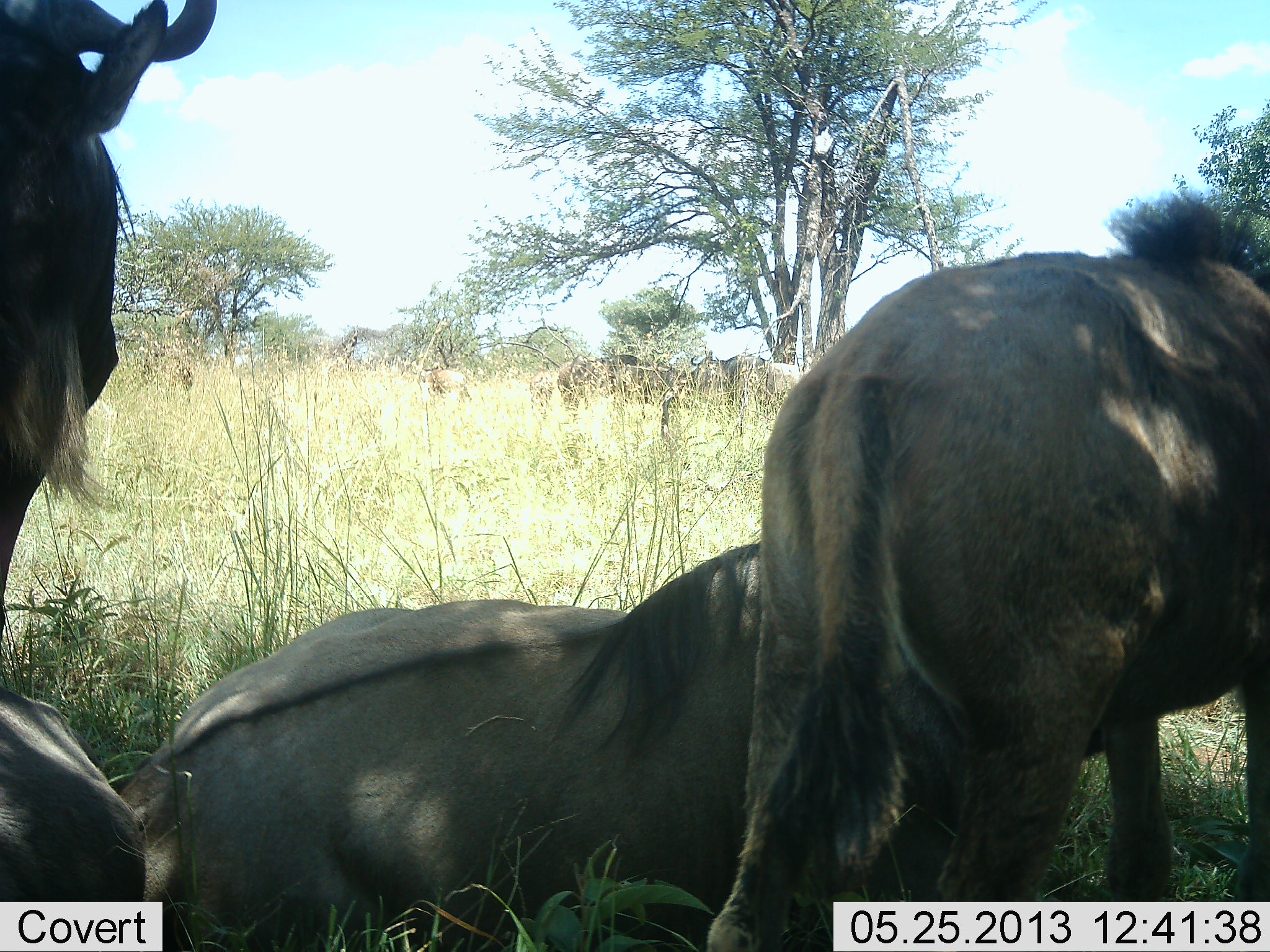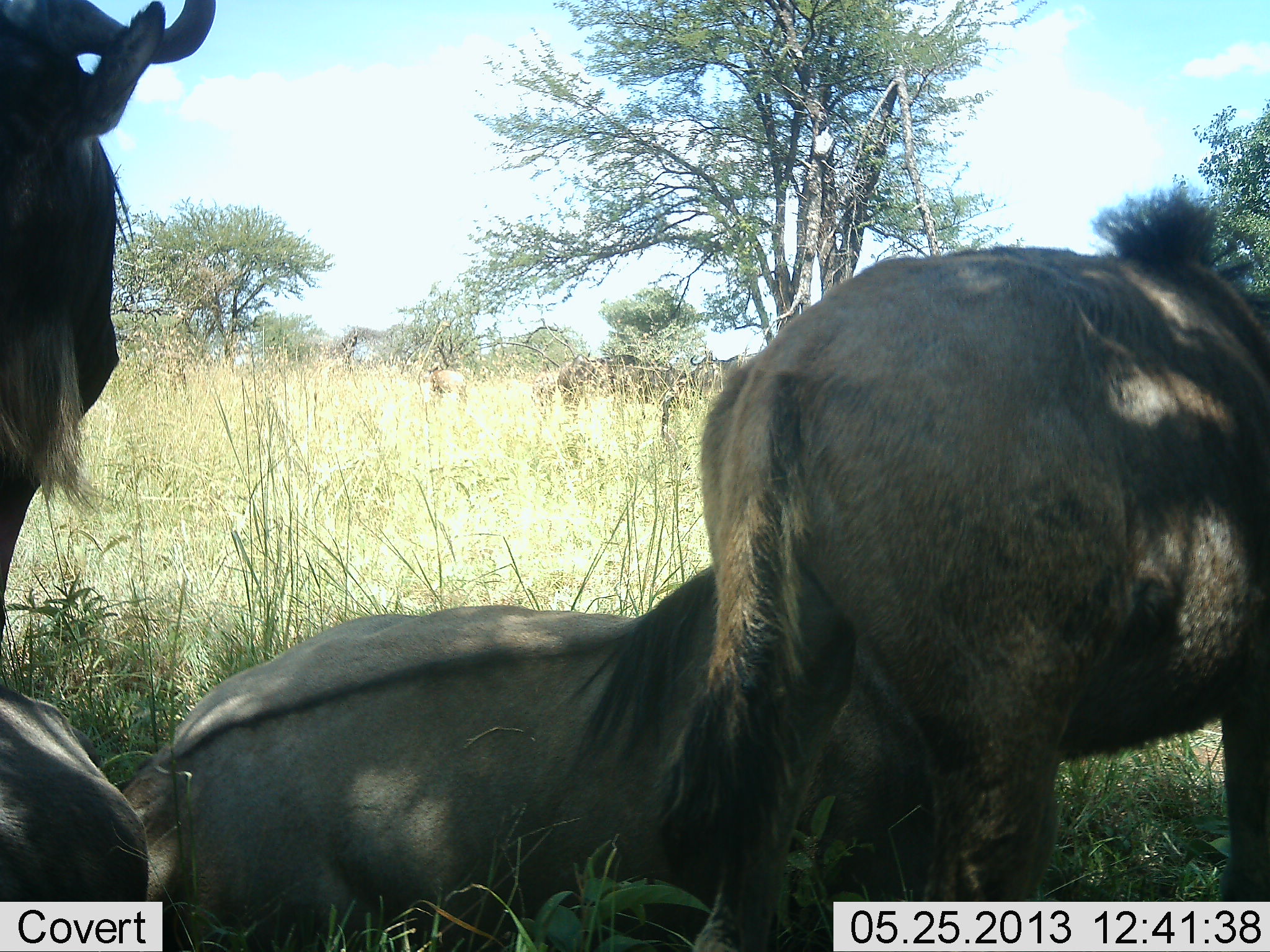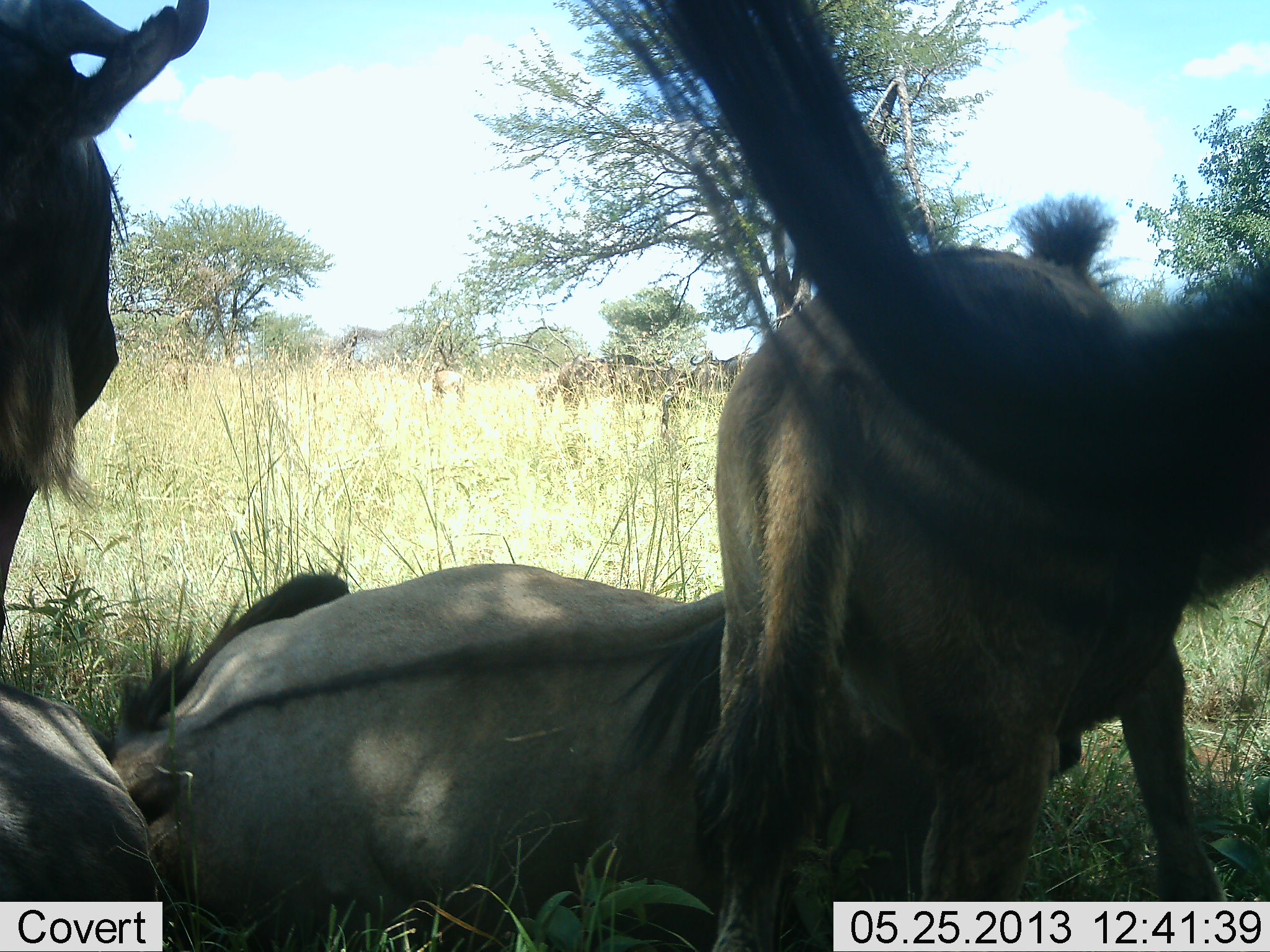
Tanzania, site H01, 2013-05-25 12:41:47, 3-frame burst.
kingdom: Animalia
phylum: Chordata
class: Mammalia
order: Artiodactyla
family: Bovidae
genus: Connochaetes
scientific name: Connochaetes taurinus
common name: blue wildebeest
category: wildebeest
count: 4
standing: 81%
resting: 94%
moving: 6%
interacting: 6%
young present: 6%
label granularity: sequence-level